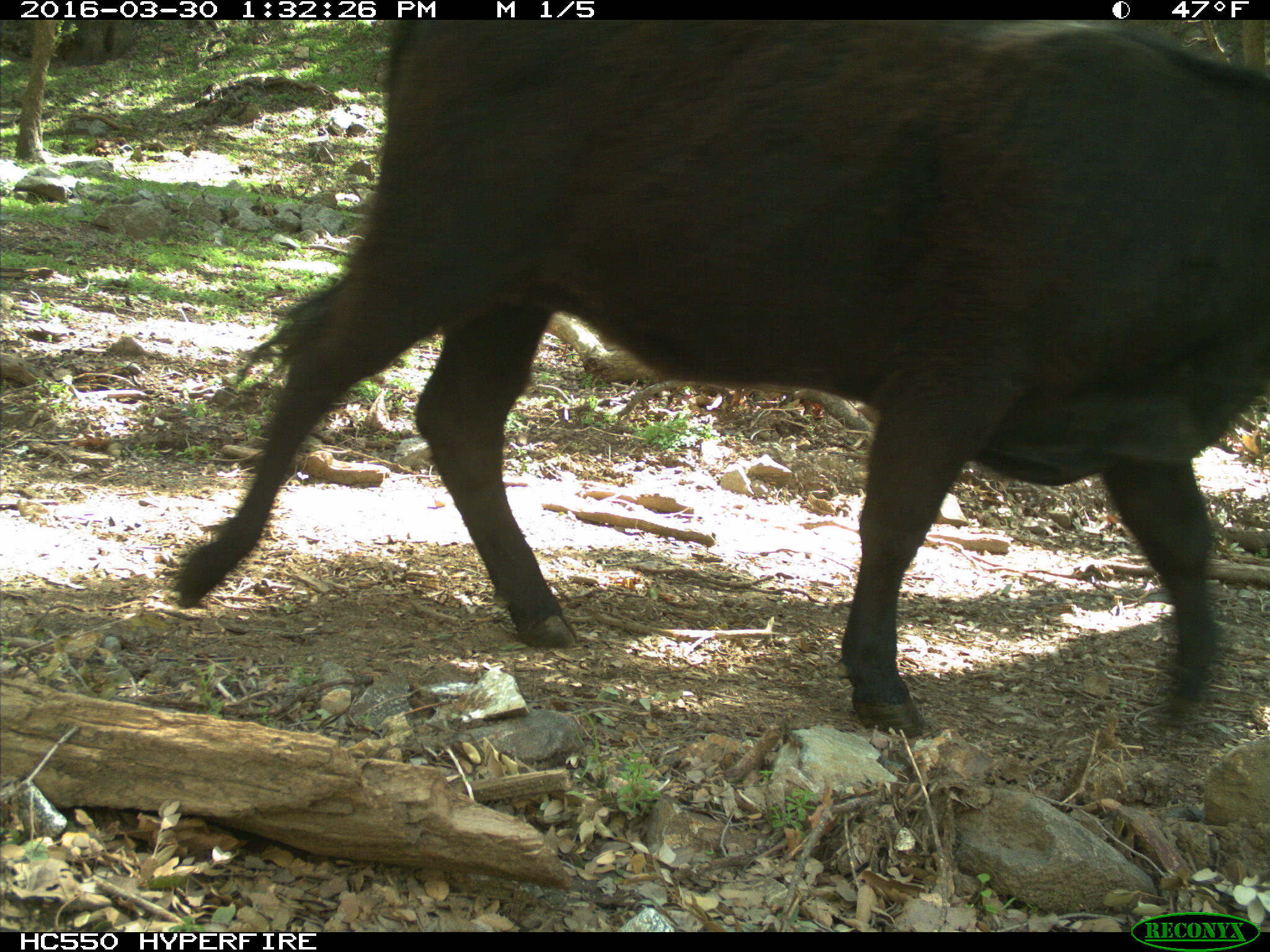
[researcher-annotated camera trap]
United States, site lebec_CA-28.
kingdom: Animalia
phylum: Chordata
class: Mammalia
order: Artiodactyla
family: Bovidae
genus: Bos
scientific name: Bos taurus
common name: domestic cow